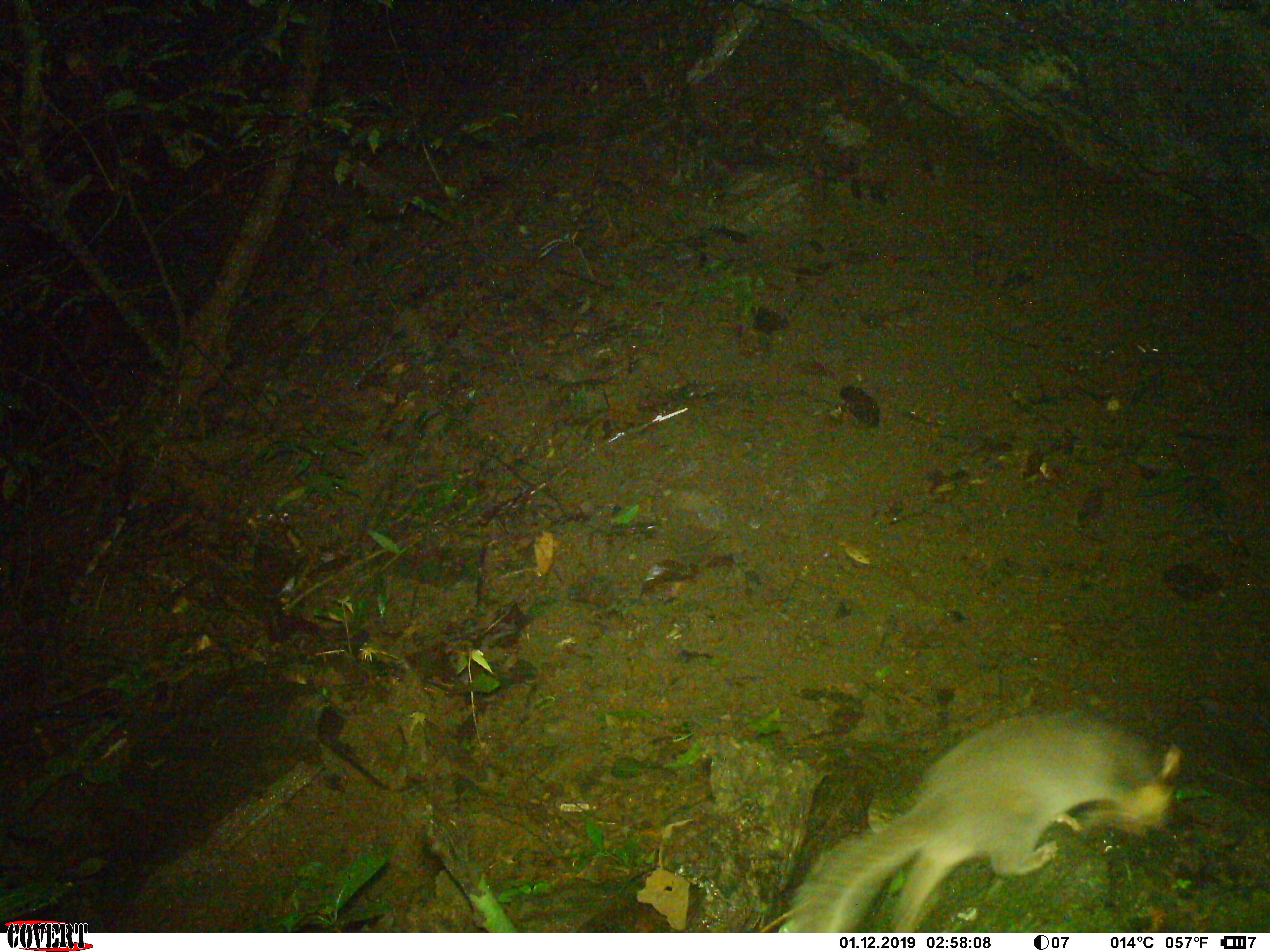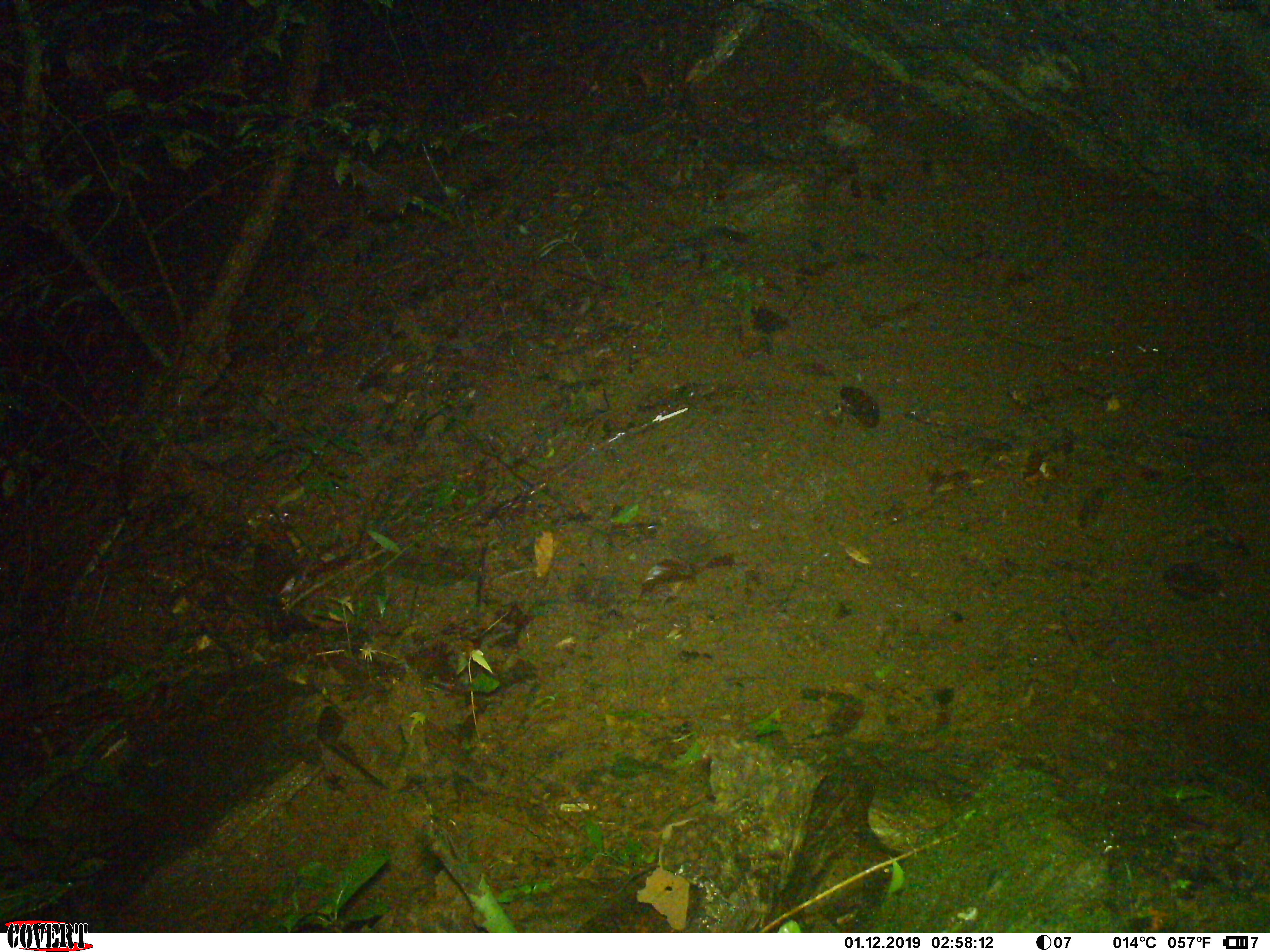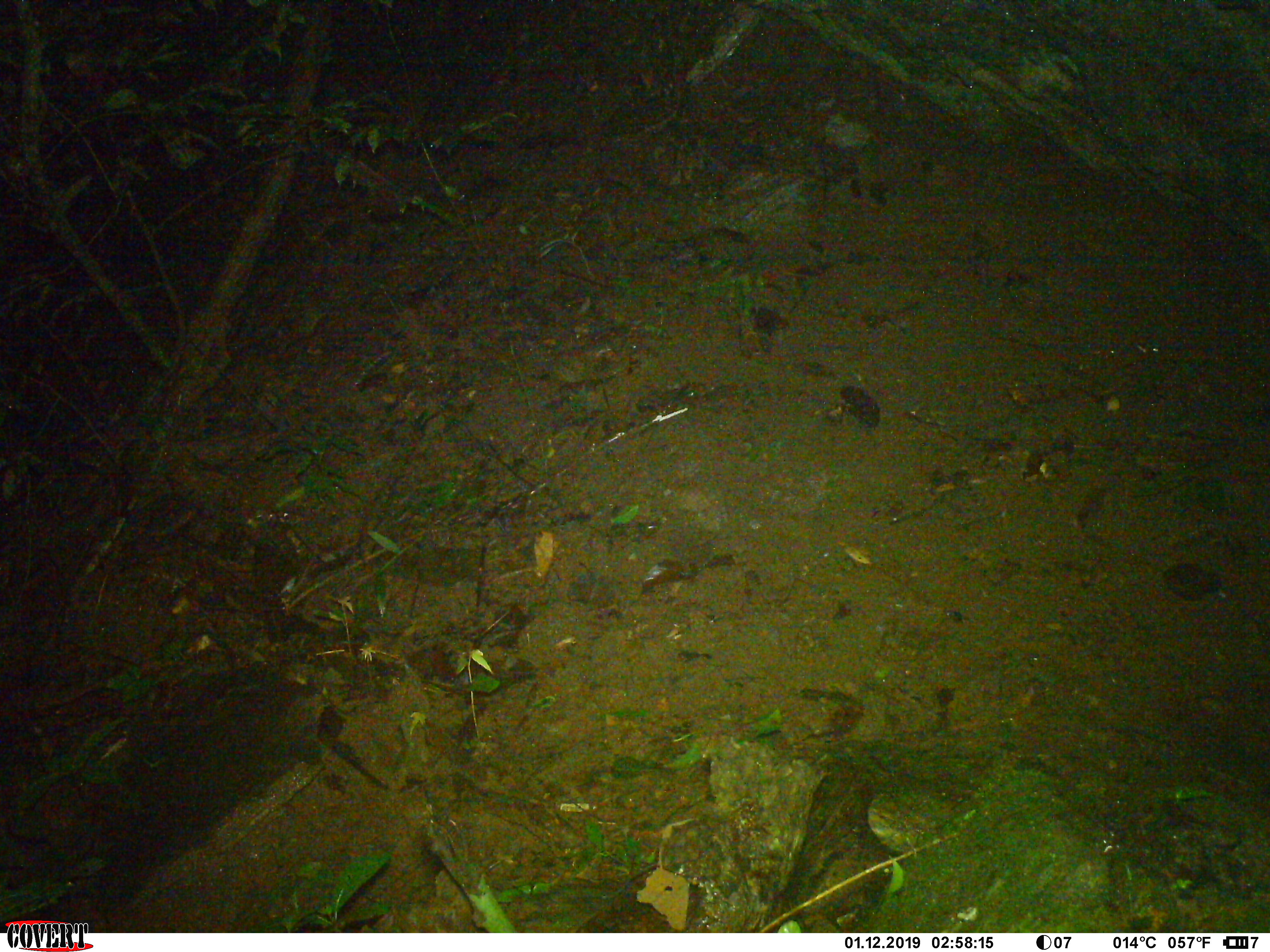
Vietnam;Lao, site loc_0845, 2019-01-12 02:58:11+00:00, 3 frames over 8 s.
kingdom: Animalia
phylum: Chordata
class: Mammalia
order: Carnivora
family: Mustelidae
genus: Melogale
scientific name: Melogale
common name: ferret badger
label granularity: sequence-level